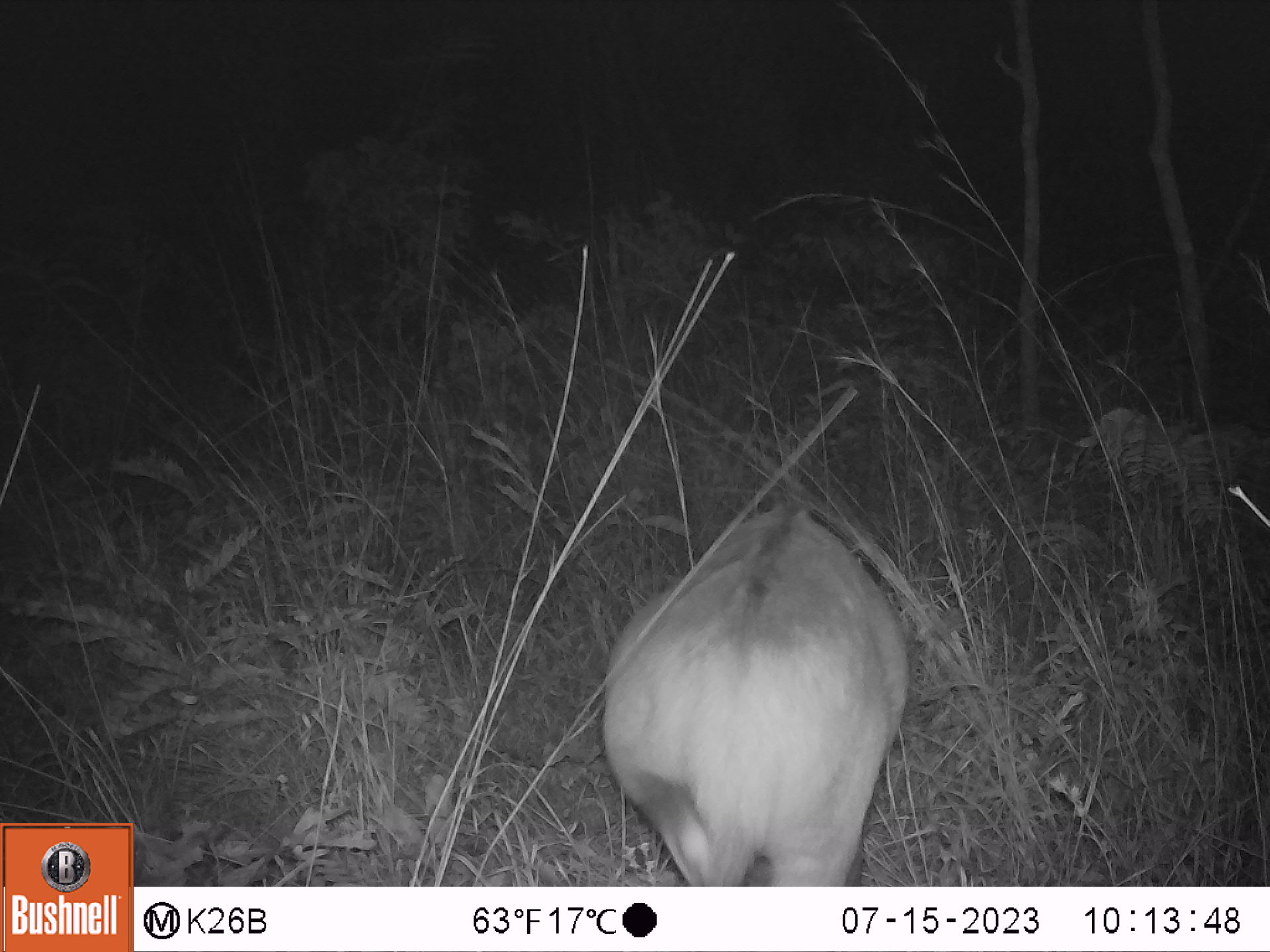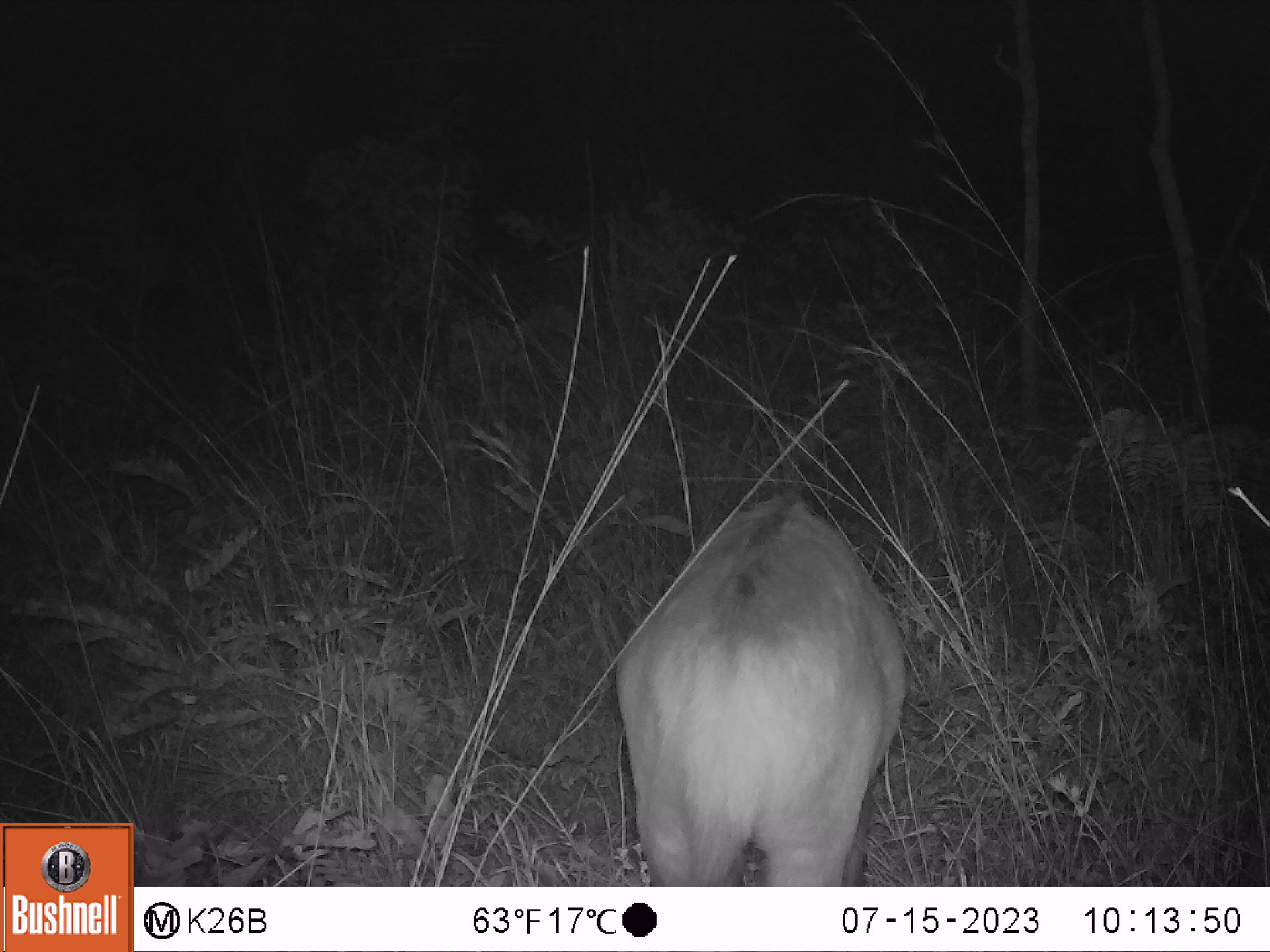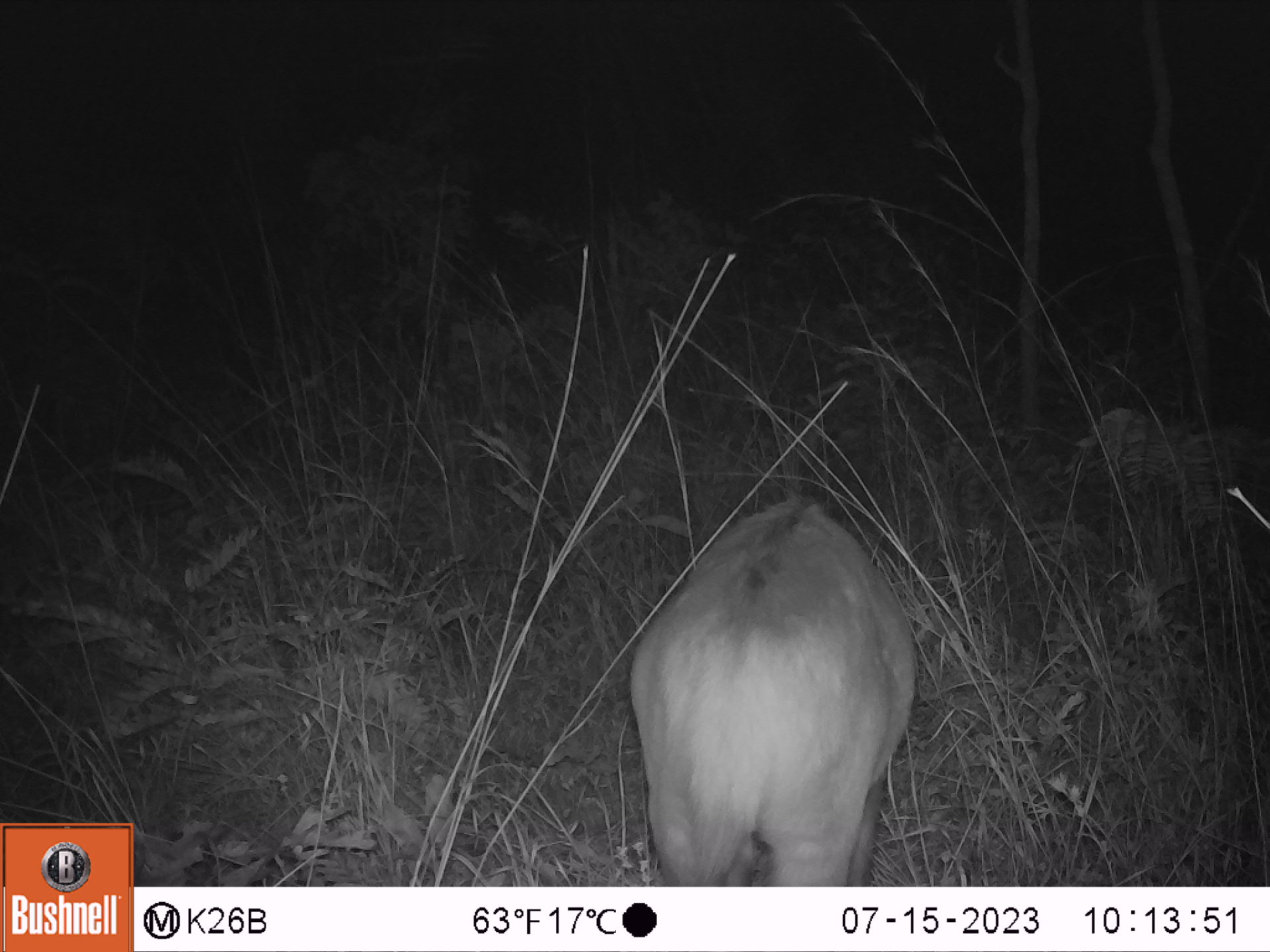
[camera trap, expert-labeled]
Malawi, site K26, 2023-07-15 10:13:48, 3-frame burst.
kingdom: Animalia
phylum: Chordata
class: Mammalia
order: Artiodactyla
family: Bovidae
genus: Tragelaphus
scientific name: Tragelaphus sylvaticus sylvaticus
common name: cape bushbuck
Cape bushbuck (Tragelaphus sylvaticus sylvaticus), count 1.